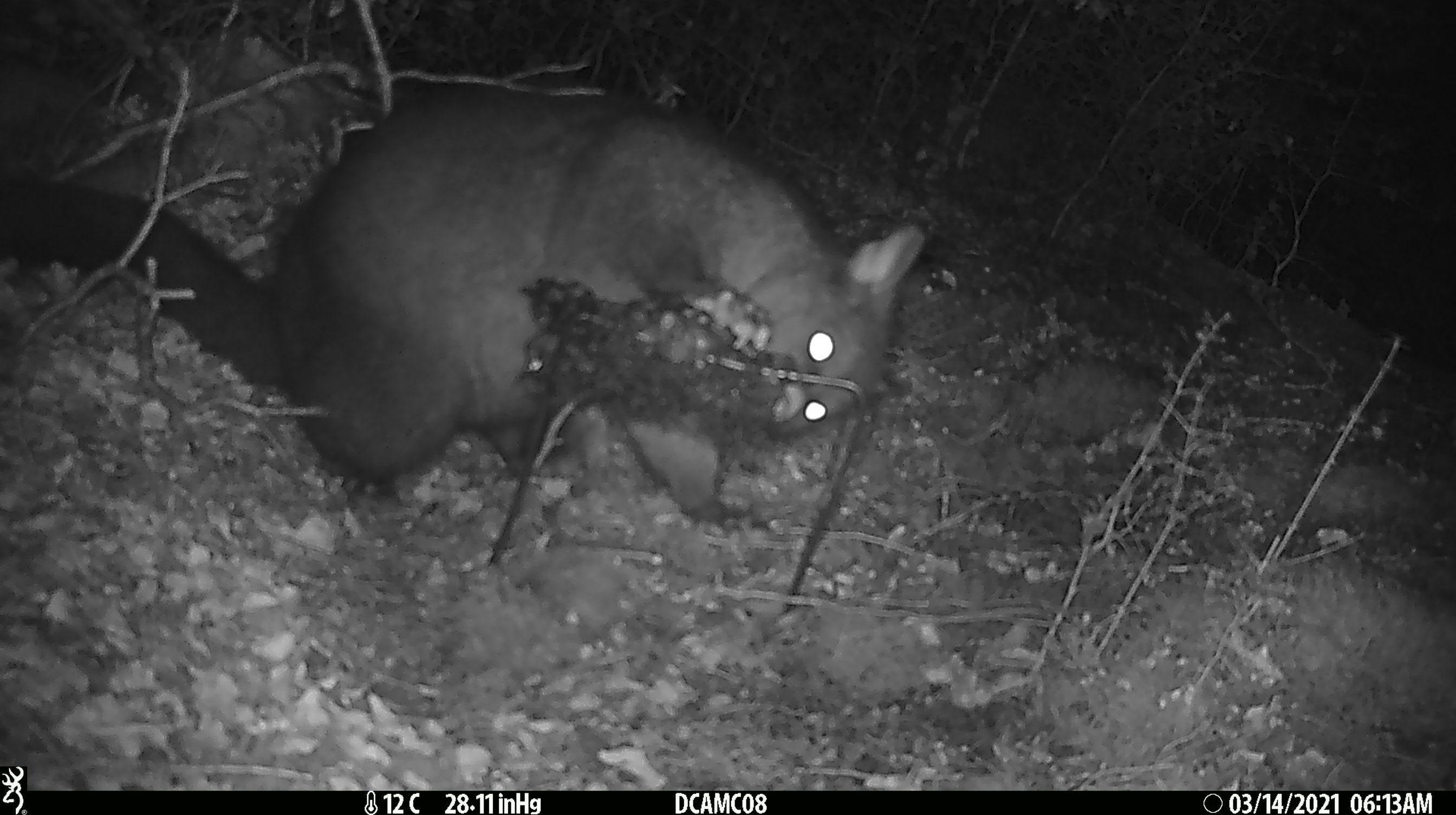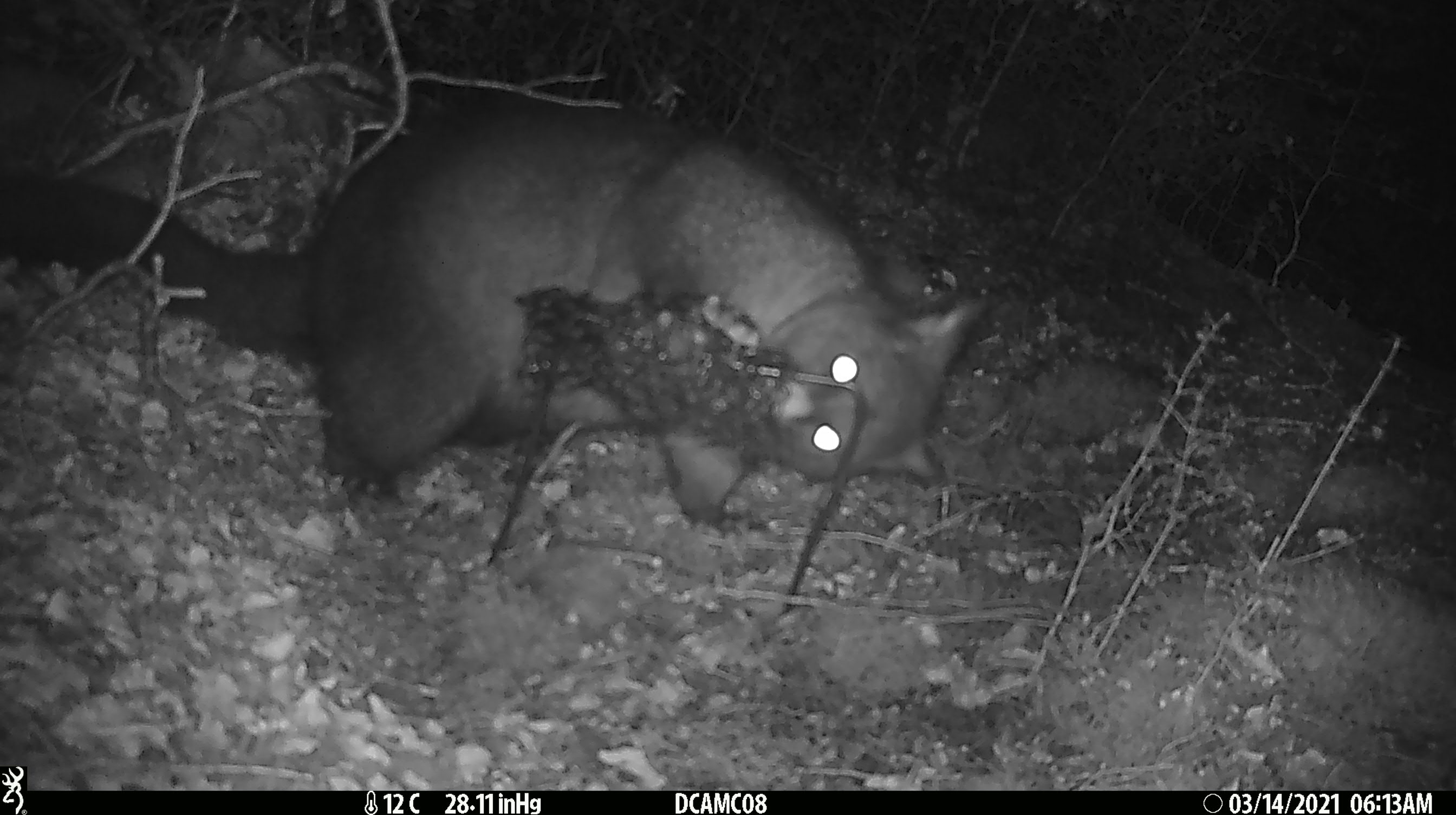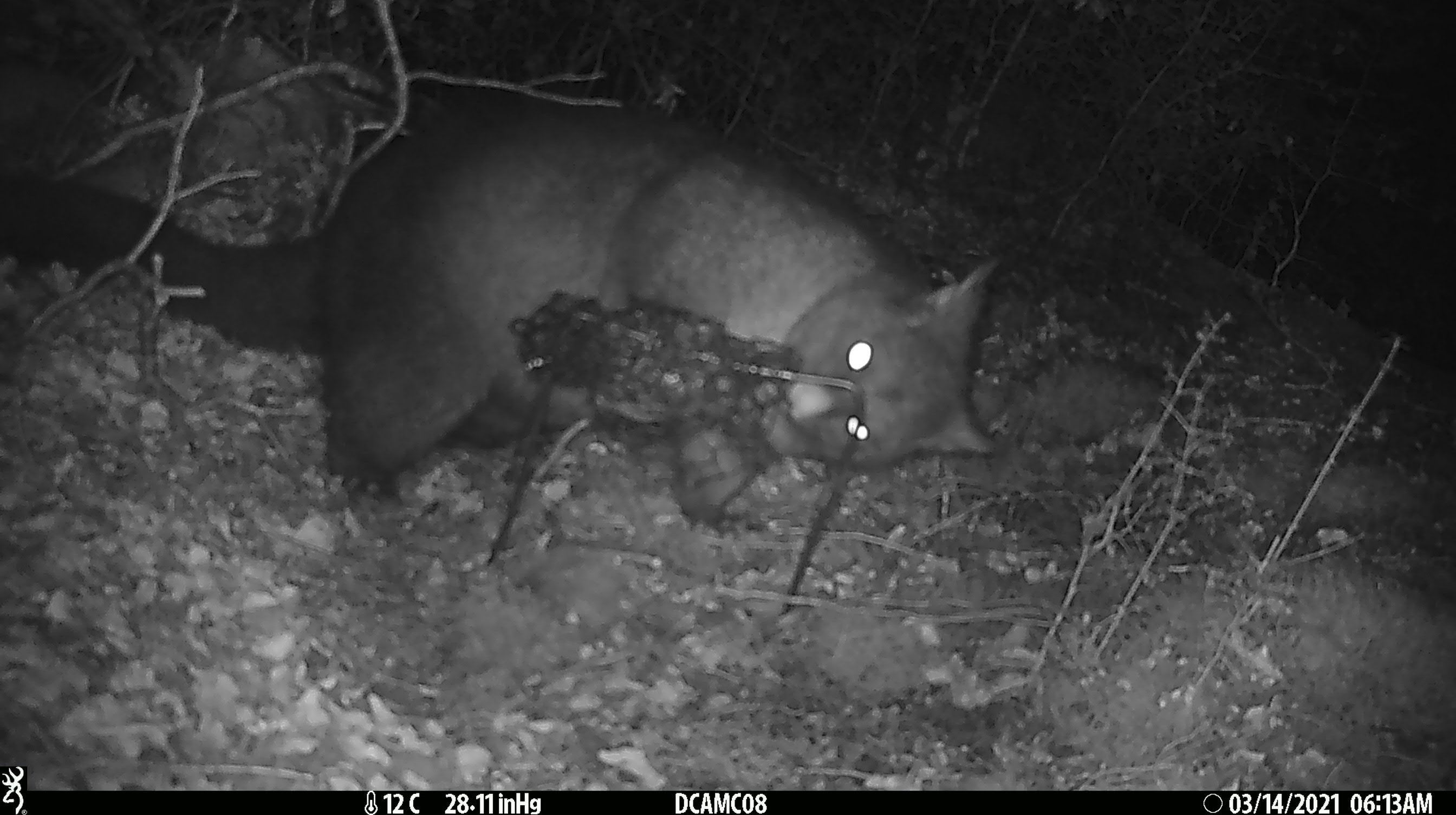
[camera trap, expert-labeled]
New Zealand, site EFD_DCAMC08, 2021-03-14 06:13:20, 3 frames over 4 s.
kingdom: Animalia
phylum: Chordata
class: Mammalia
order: Diprotodontia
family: Phalangeridae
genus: Trichosurus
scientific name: Trichosurus vulpecula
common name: common brushtail possum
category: possum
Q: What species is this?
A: Possum (common brushtail possum) (Trichosurus vulpecula).